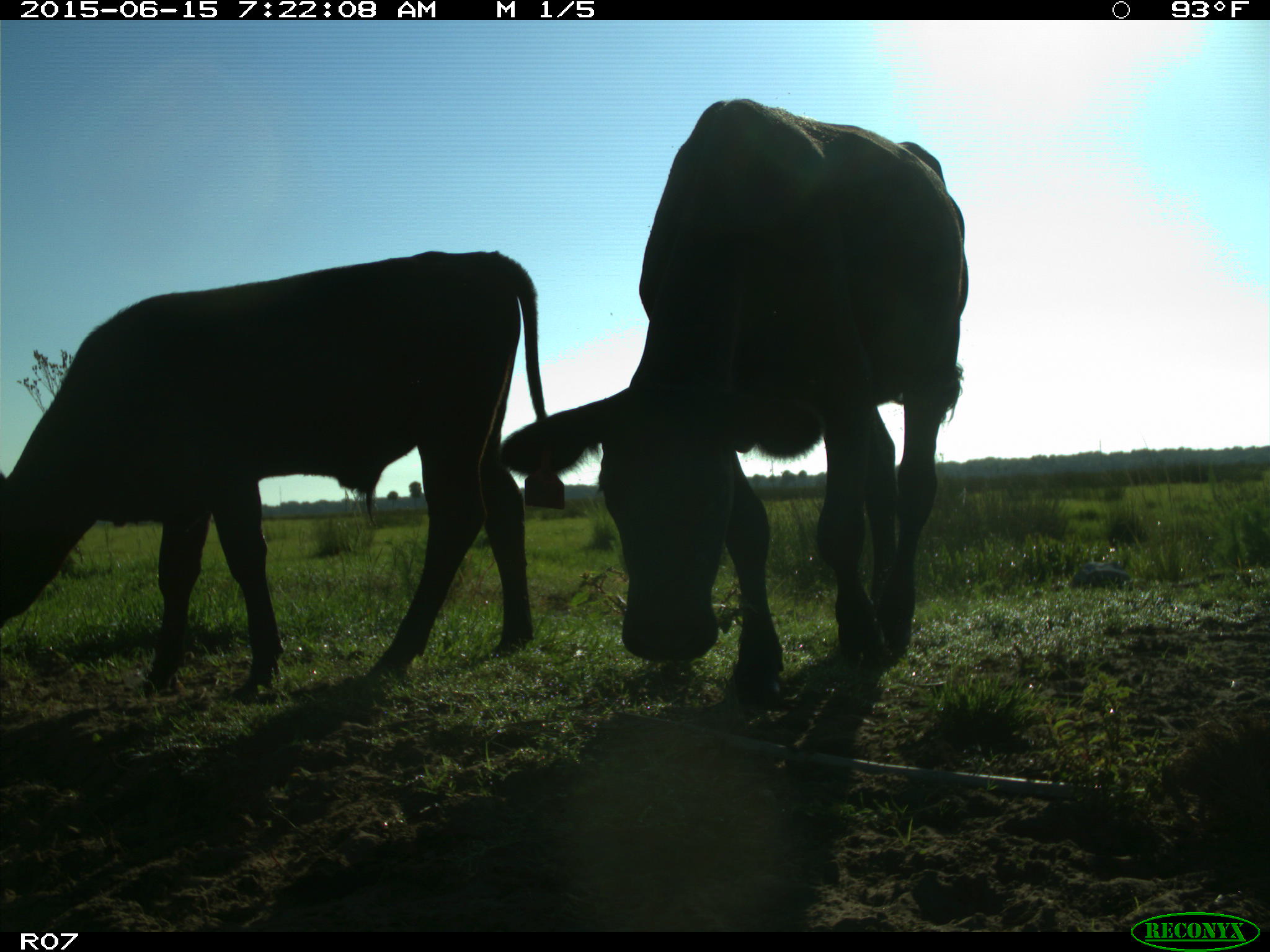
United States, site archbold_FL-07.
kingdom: Animalia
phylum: Chordata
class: Mammalia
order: Artiodactyla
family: Bovidae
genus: Bos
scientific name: Bos taurus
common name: domestic cow